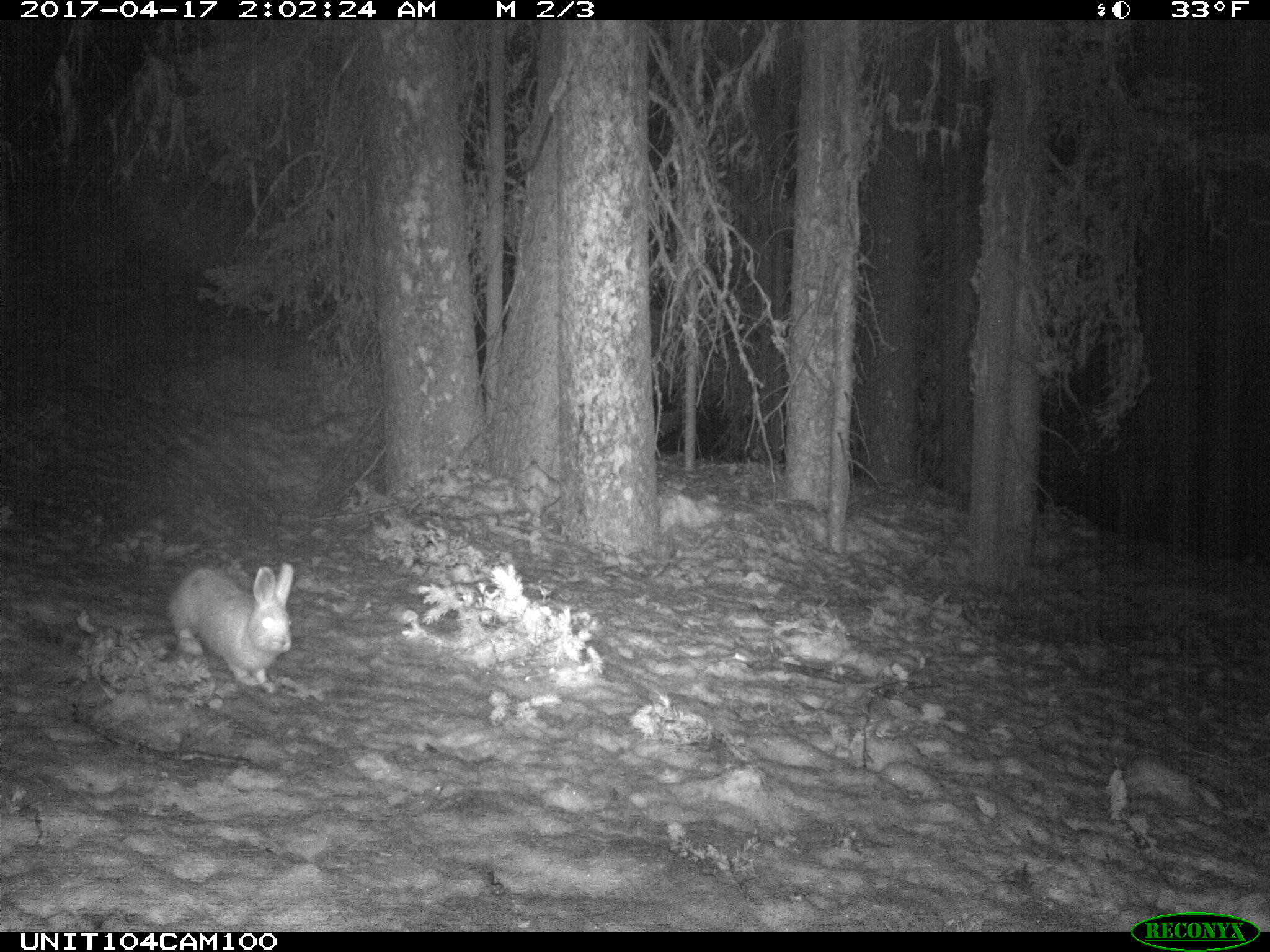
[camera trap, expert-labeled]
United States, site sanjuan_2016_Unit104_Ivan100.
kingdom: Animalia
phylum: Chordata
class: Mammalia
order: Lagomorpha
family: Leporidae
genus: Lepus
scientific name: Lepus americanus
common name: snowshoe hare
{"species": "Lepus americanus (snowshoe hare)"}